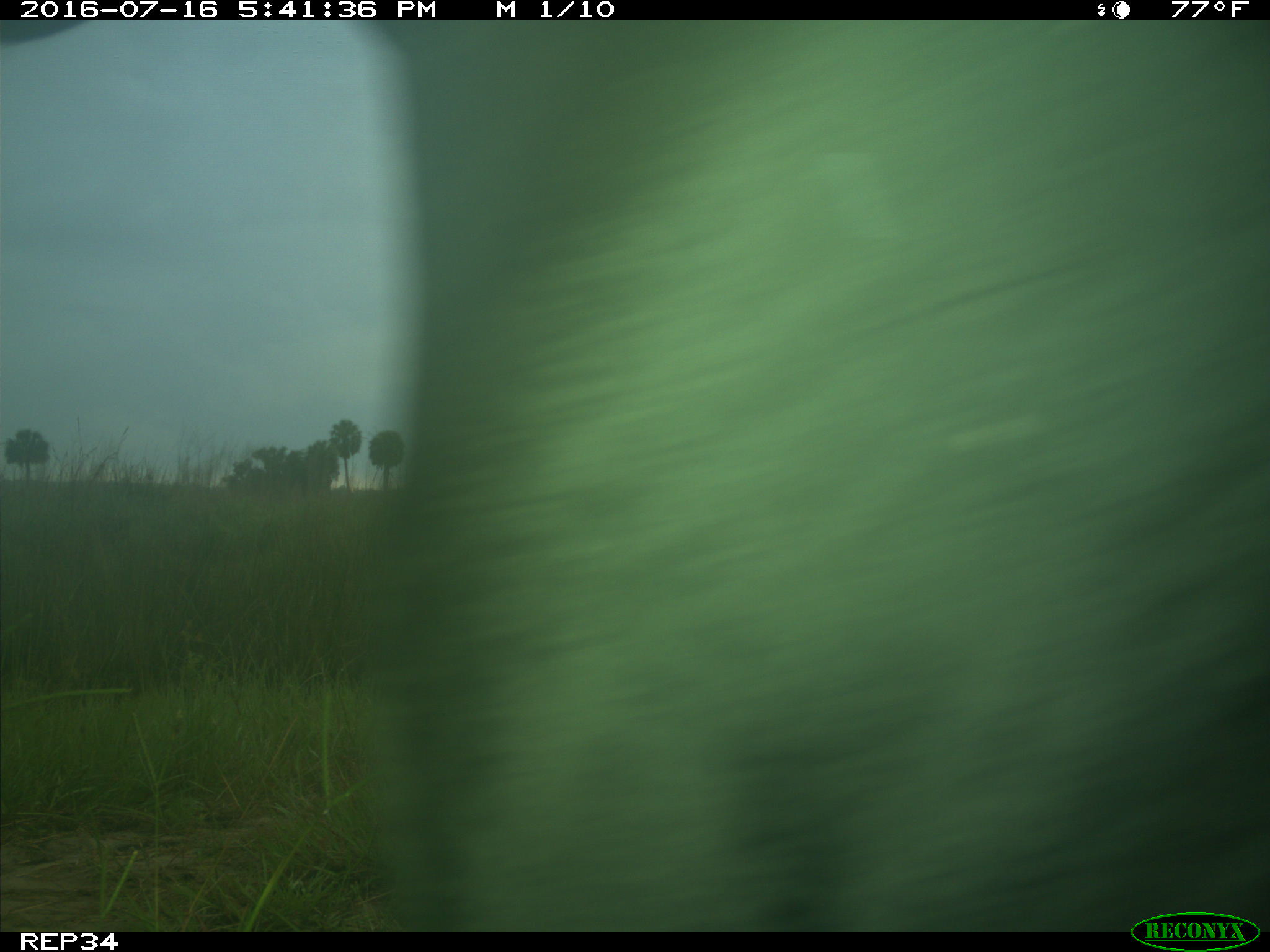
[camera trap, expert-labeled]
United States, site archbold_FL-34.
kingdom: Animalia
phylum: Chordata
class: Mammalia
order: Artiodactyla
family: Bovidae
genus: Bos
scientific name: Bos taurus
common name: domestic cow